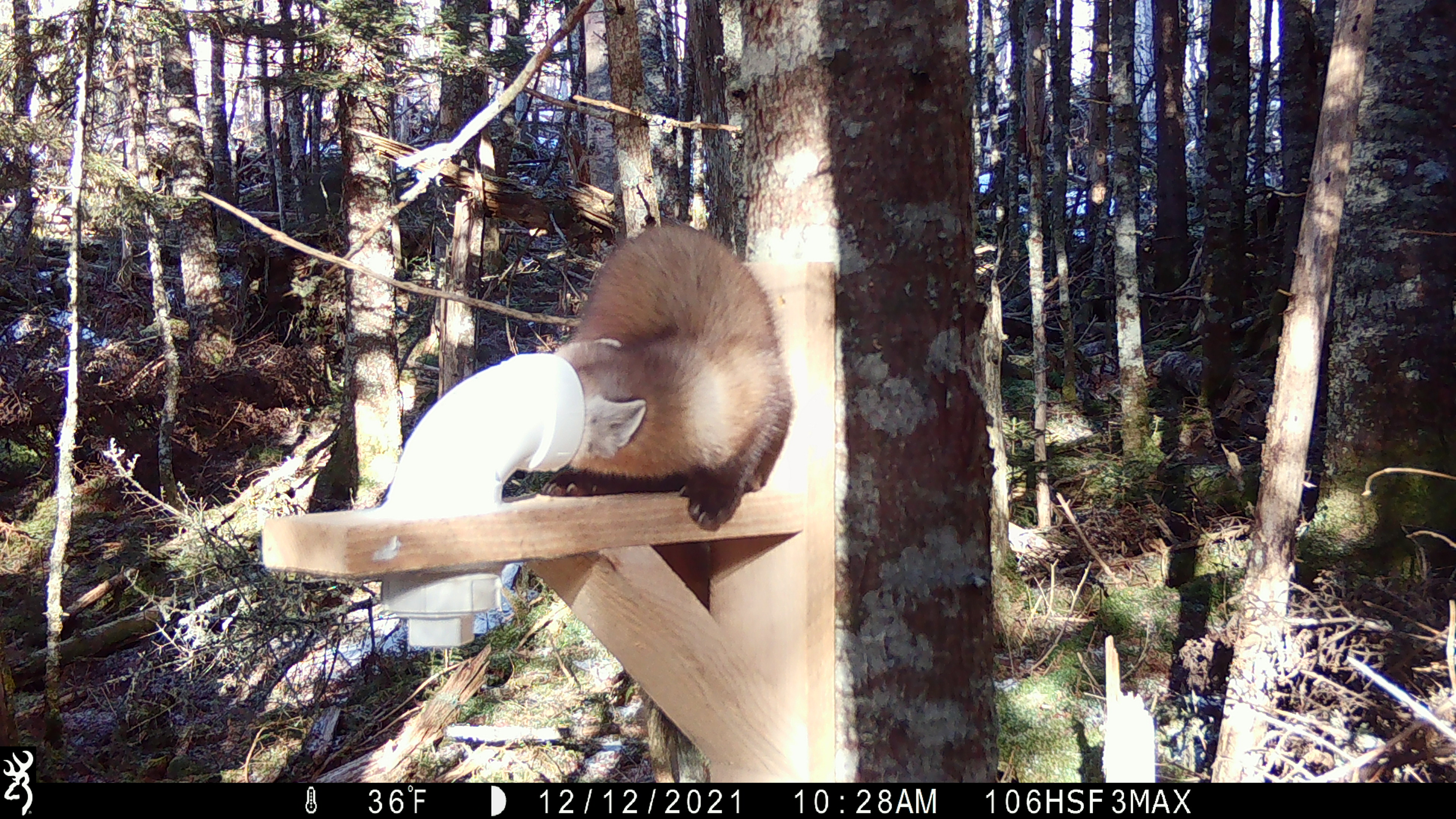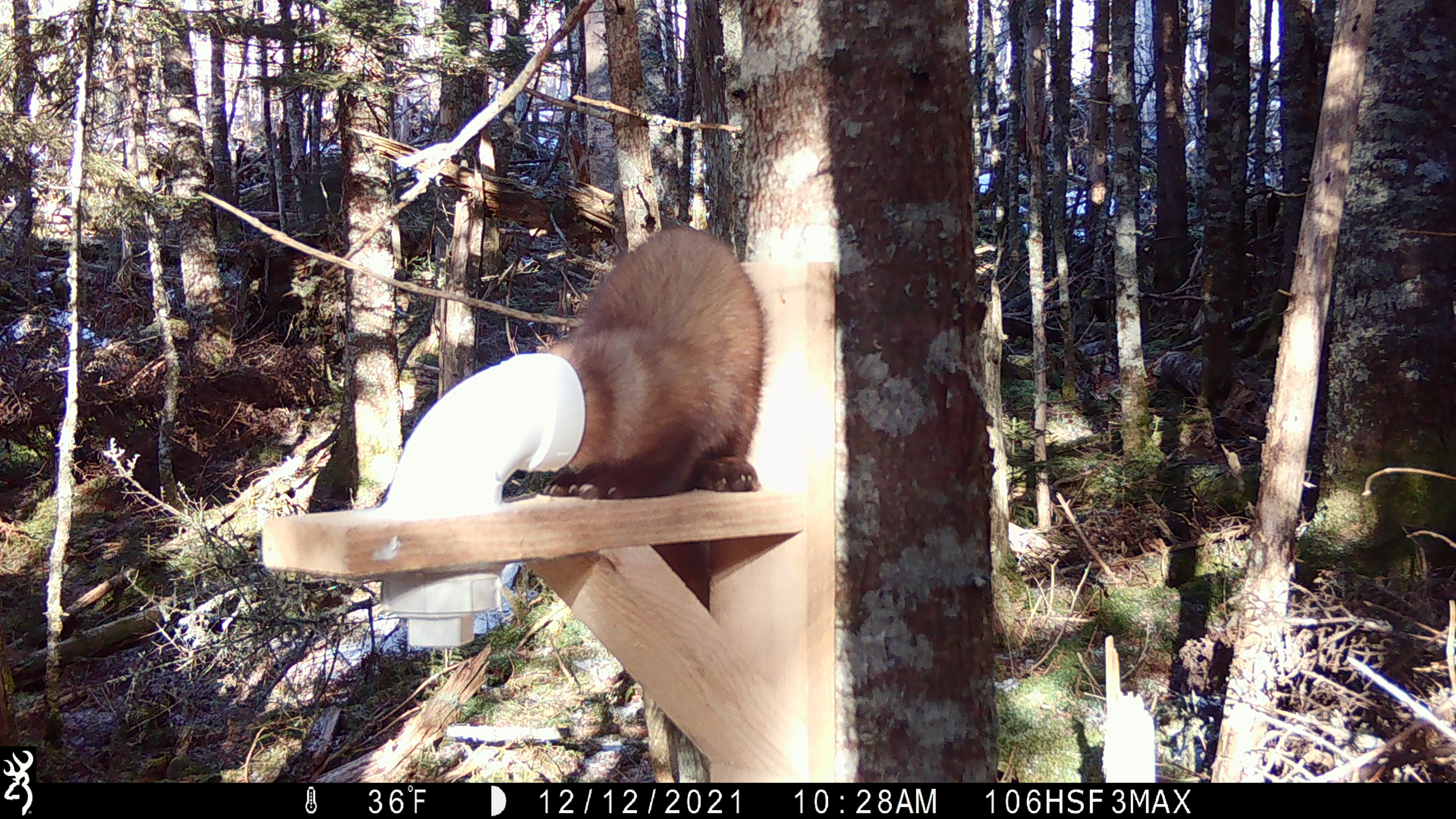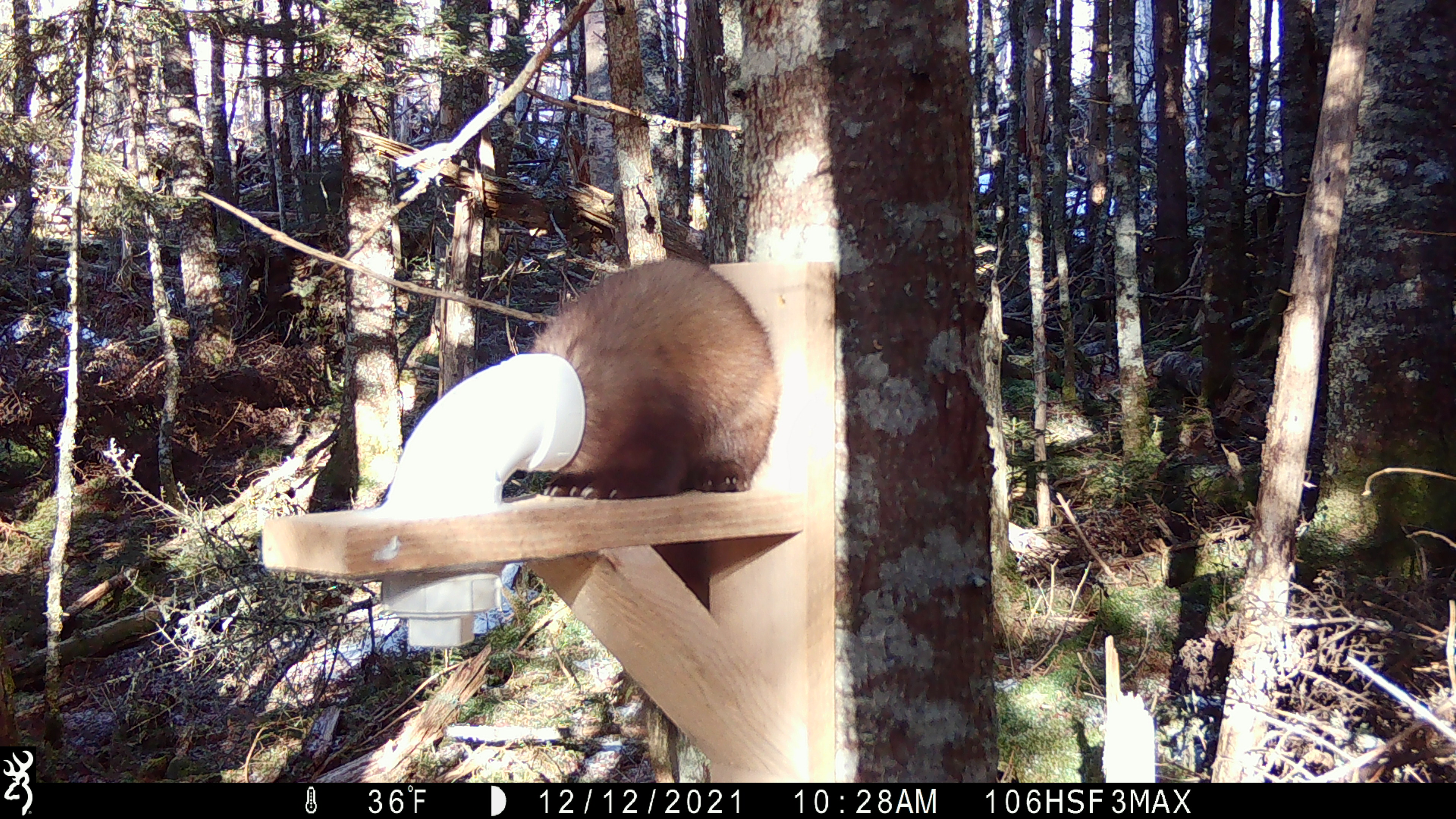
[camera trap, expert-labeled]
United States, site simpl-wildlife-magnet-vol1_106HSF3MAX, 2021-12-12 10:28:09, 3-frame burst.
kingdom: Animalia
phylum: Chordata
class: Mammalia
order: Carnivora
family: Mustelidae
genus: Martes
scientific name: Martes americana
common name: american marten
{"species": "american marten (Martes americana)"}